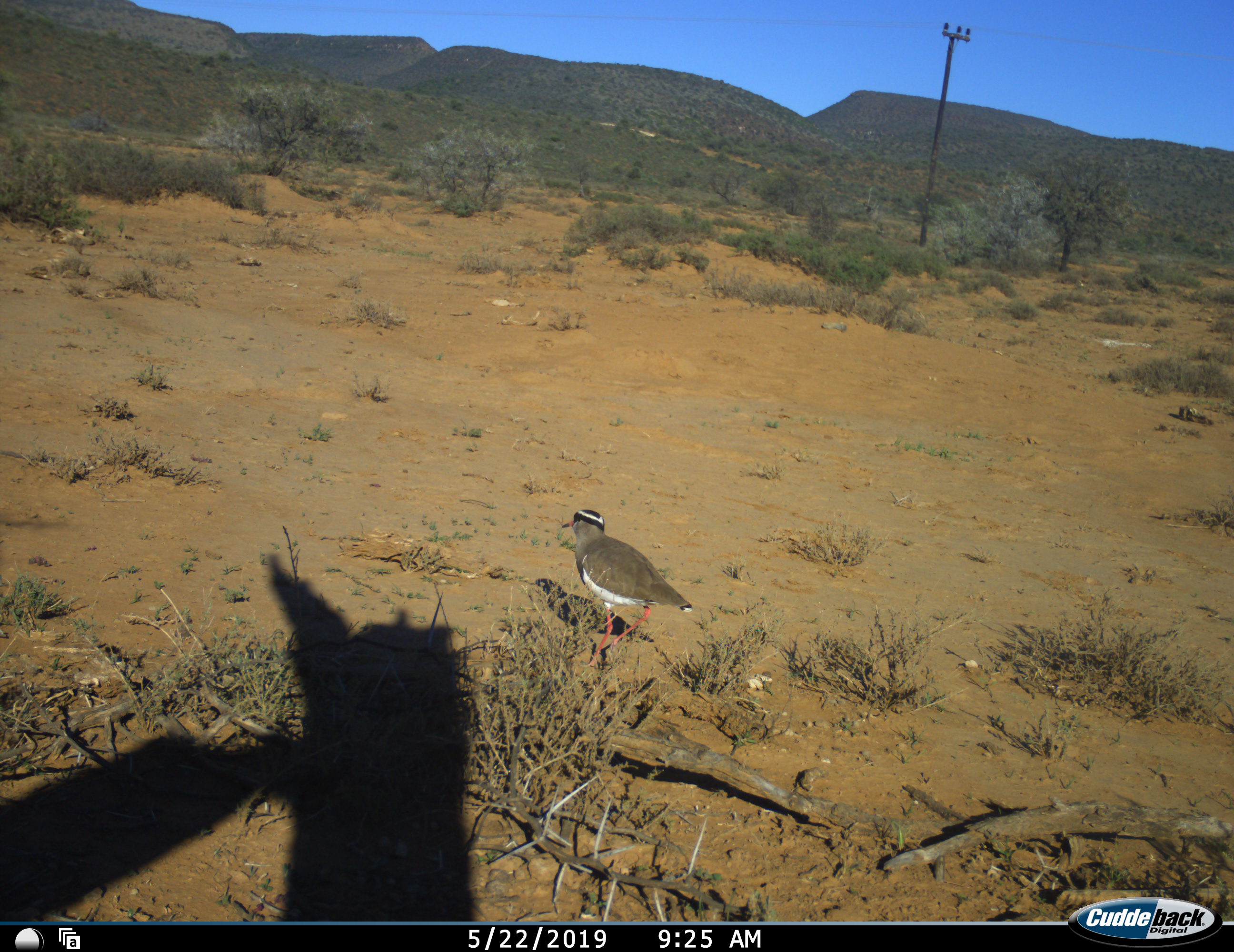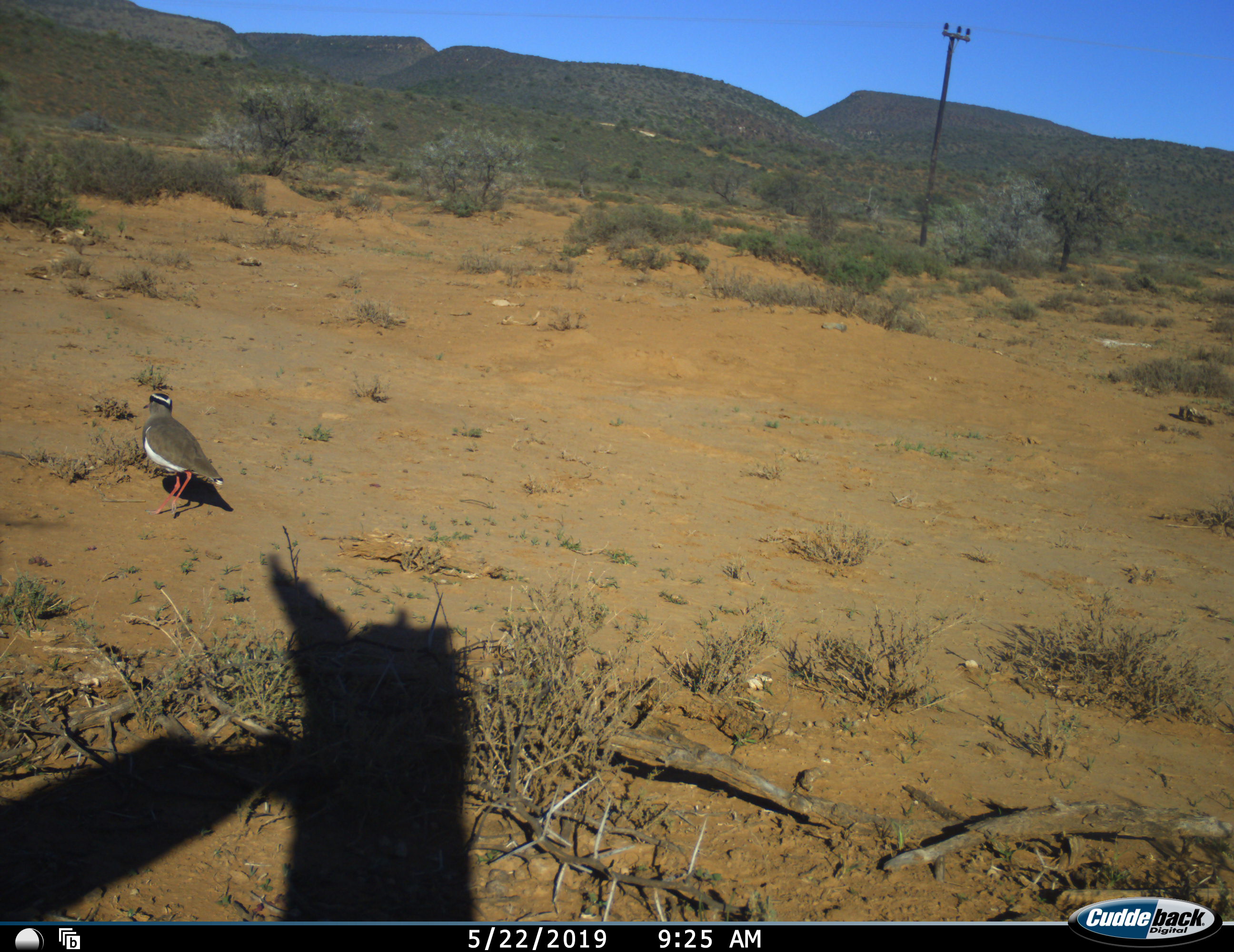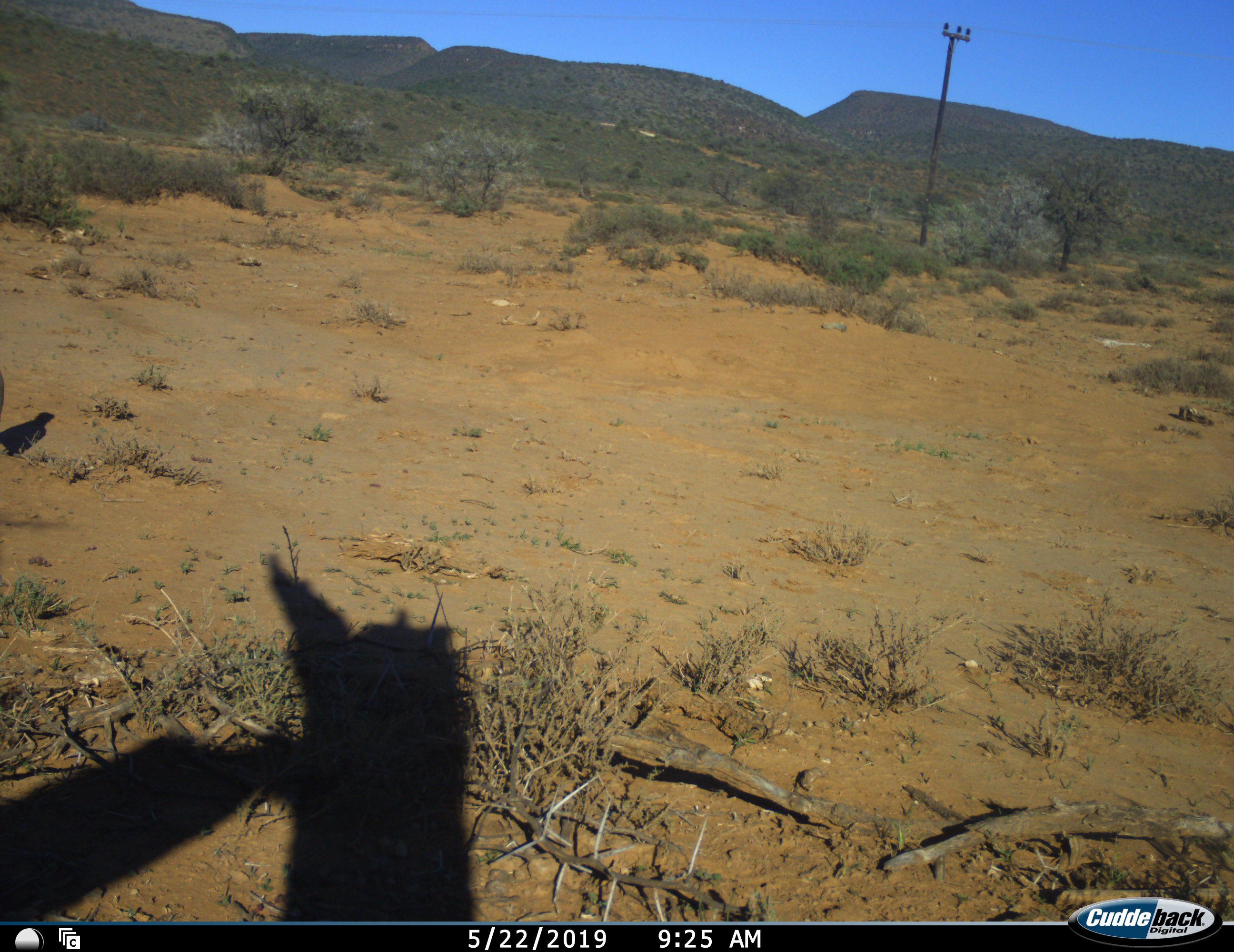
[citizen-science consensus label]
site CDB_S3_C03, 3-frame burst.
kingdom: Animalia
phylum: Chordata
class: Aves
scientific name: Aves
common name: bird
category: birdother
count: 1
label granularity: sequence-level